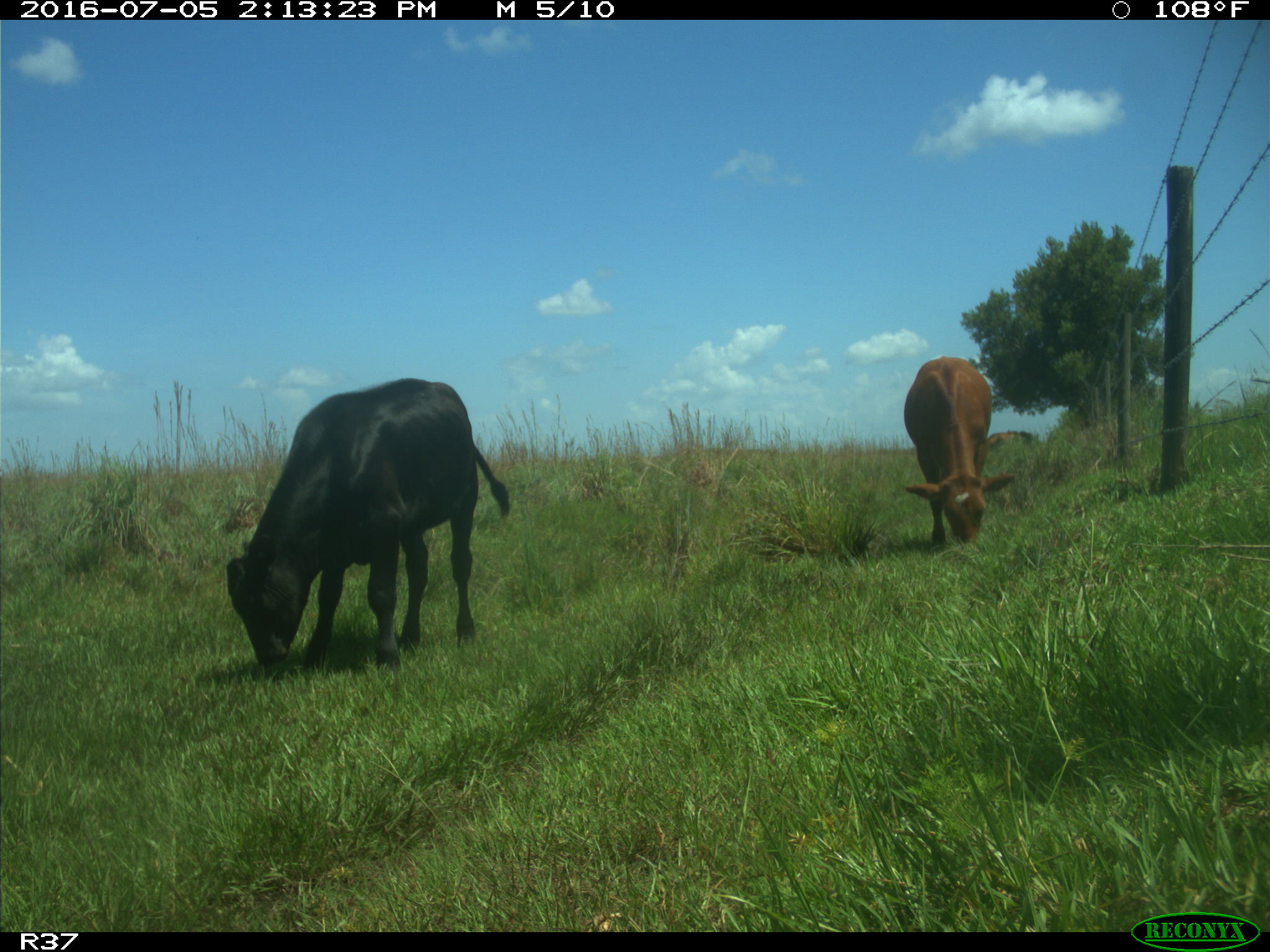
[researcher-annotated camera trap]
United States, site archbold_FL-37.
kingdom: Animalia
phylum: Chordata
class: Mammalia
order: Artiodactyla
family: Bovidae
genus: Bos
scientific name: Bos taurus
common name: domestic cow